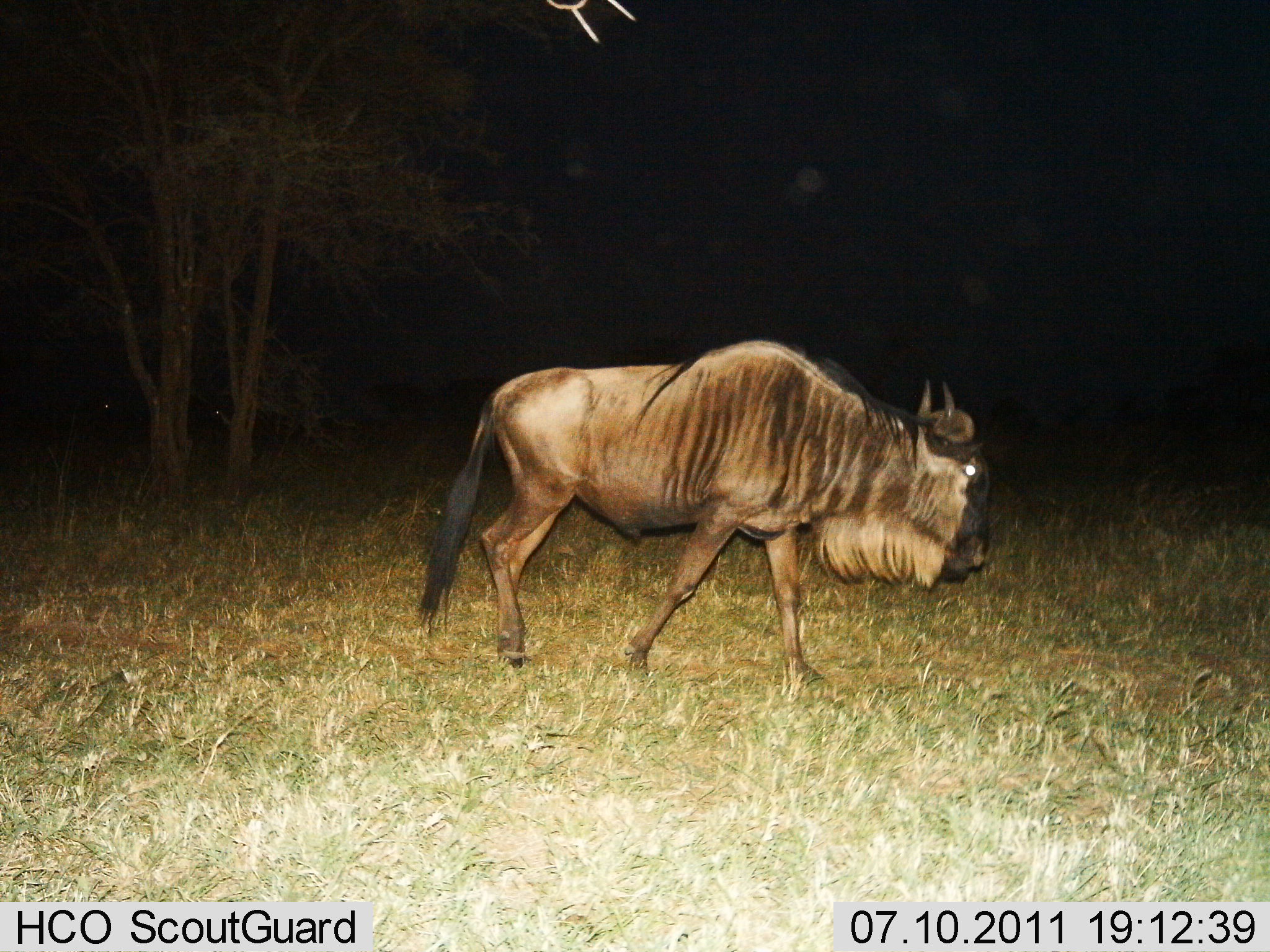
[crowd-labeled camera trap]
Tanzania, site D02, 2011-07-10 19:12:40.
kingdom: Animalia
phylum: Chordata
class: Mammalia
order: Artiodactyla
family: Bovidae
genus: Connochaetes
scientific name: Connochaetes taurinus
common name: blue wildebeest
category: wildebeest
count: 1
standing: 33%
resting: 0%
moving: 67%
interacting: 0%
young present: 0%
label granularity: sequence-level